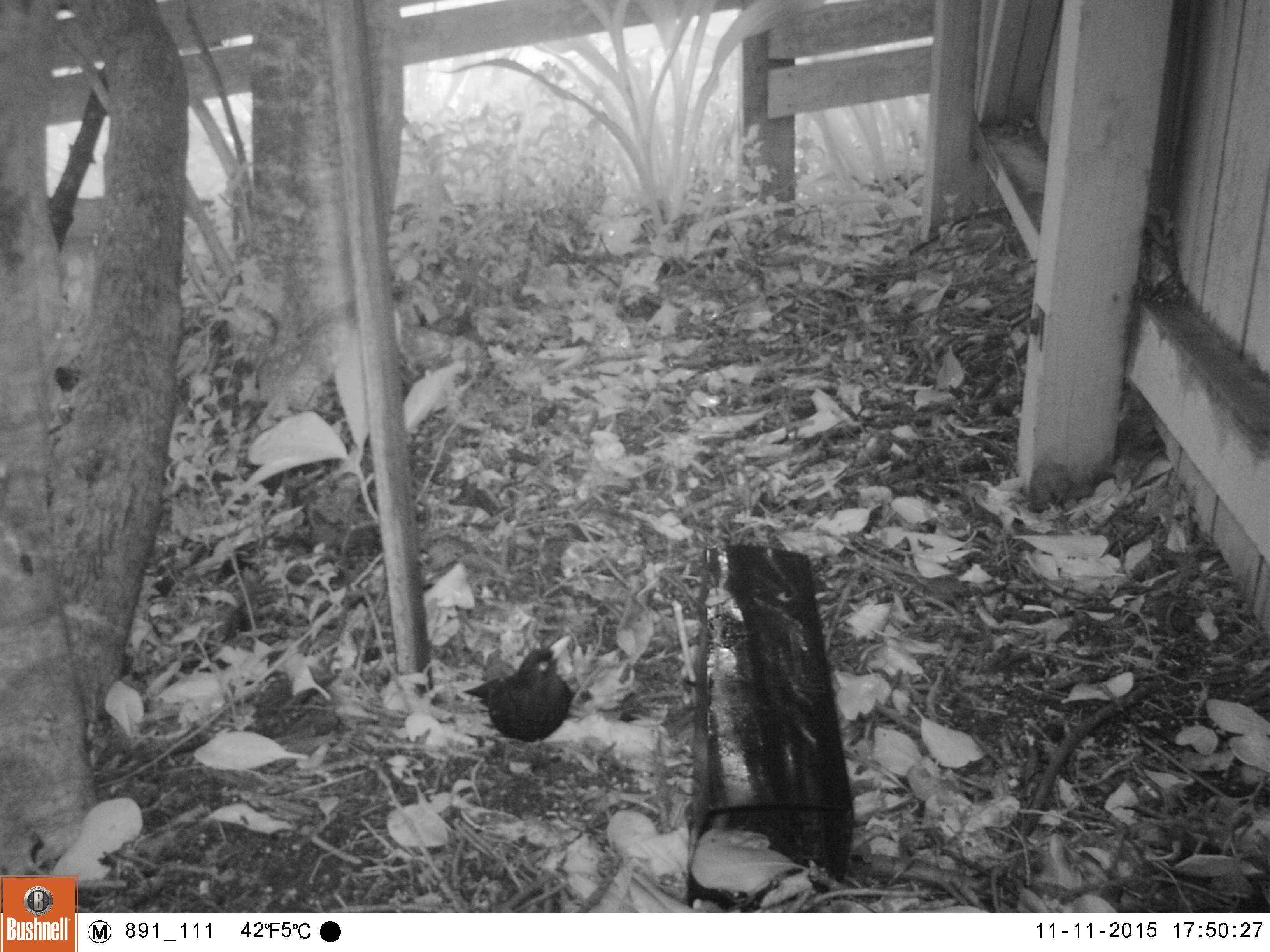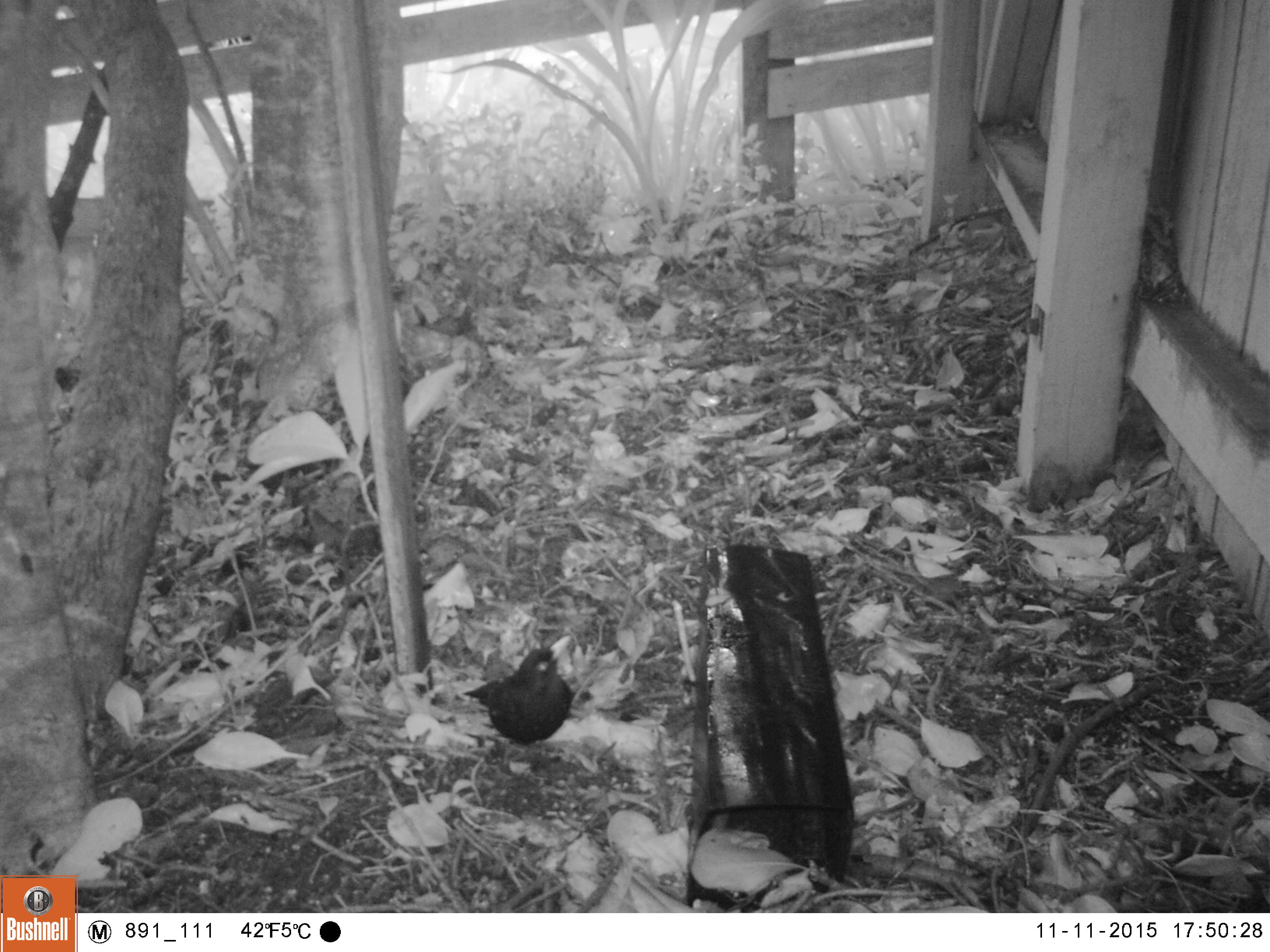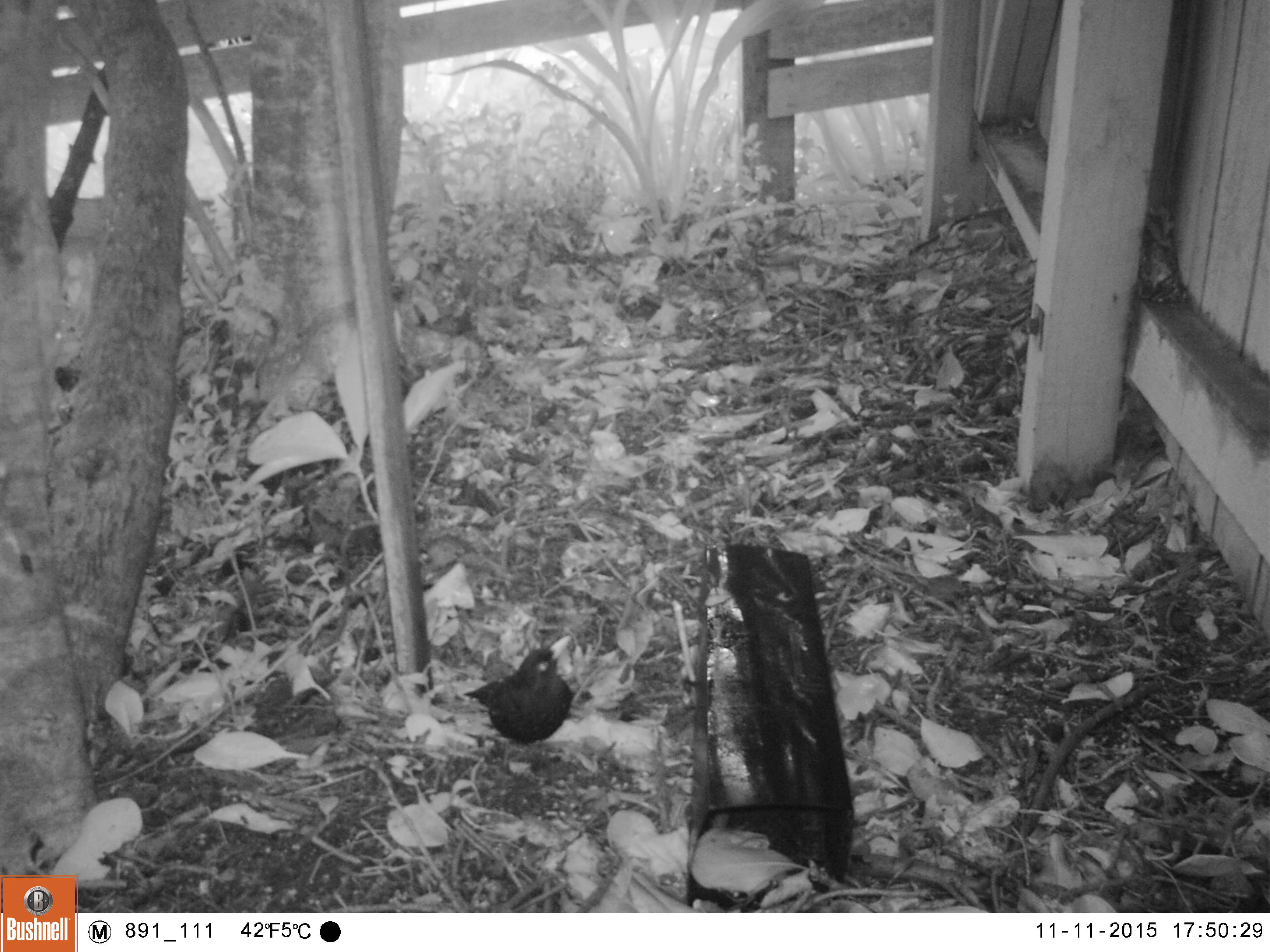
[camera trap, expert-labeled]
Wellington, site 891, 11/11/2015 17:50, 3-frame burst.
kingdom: Animalia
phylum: Chordata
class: Aves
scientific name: Aves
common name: bird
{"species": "bird (Aves)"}